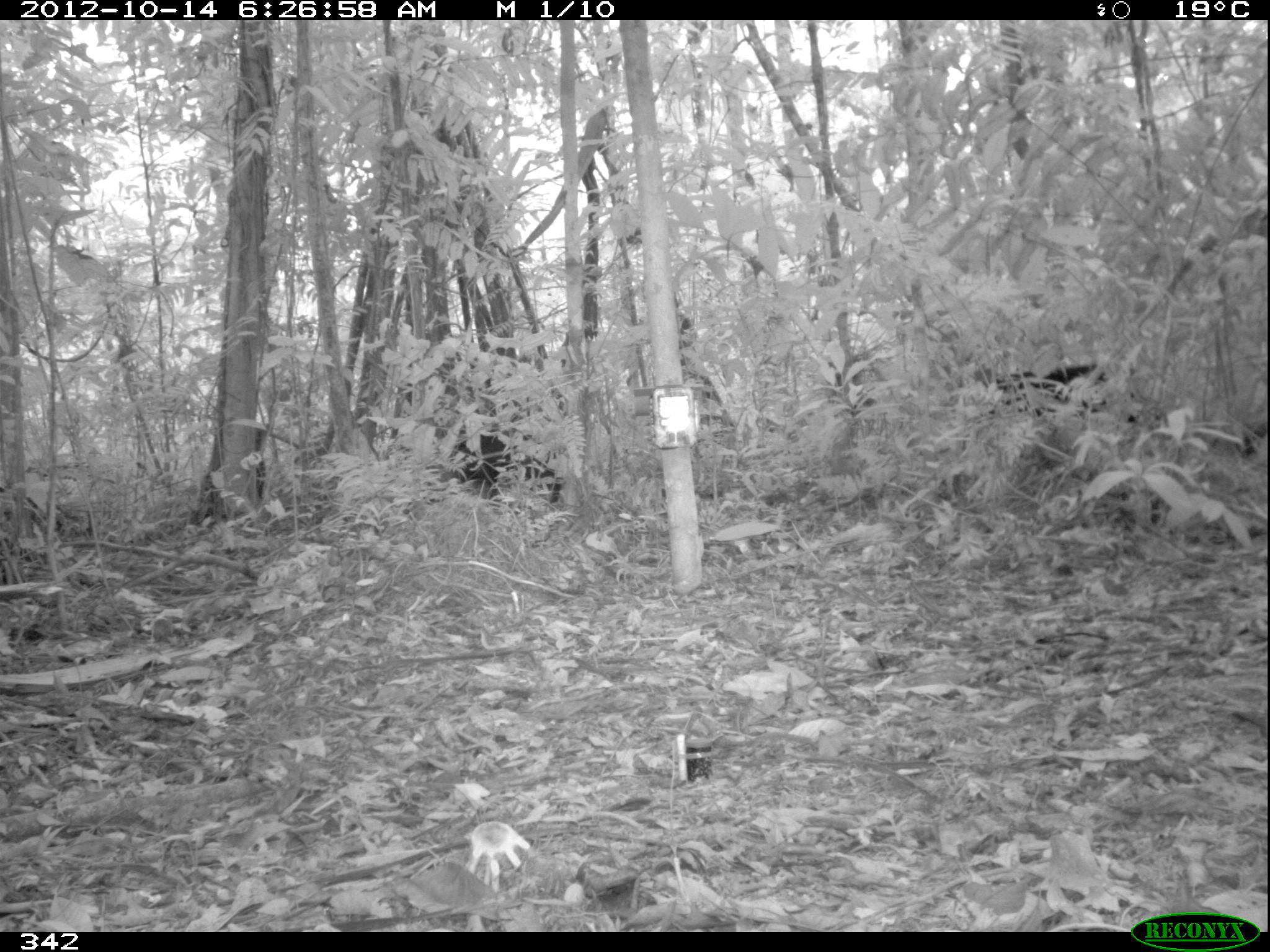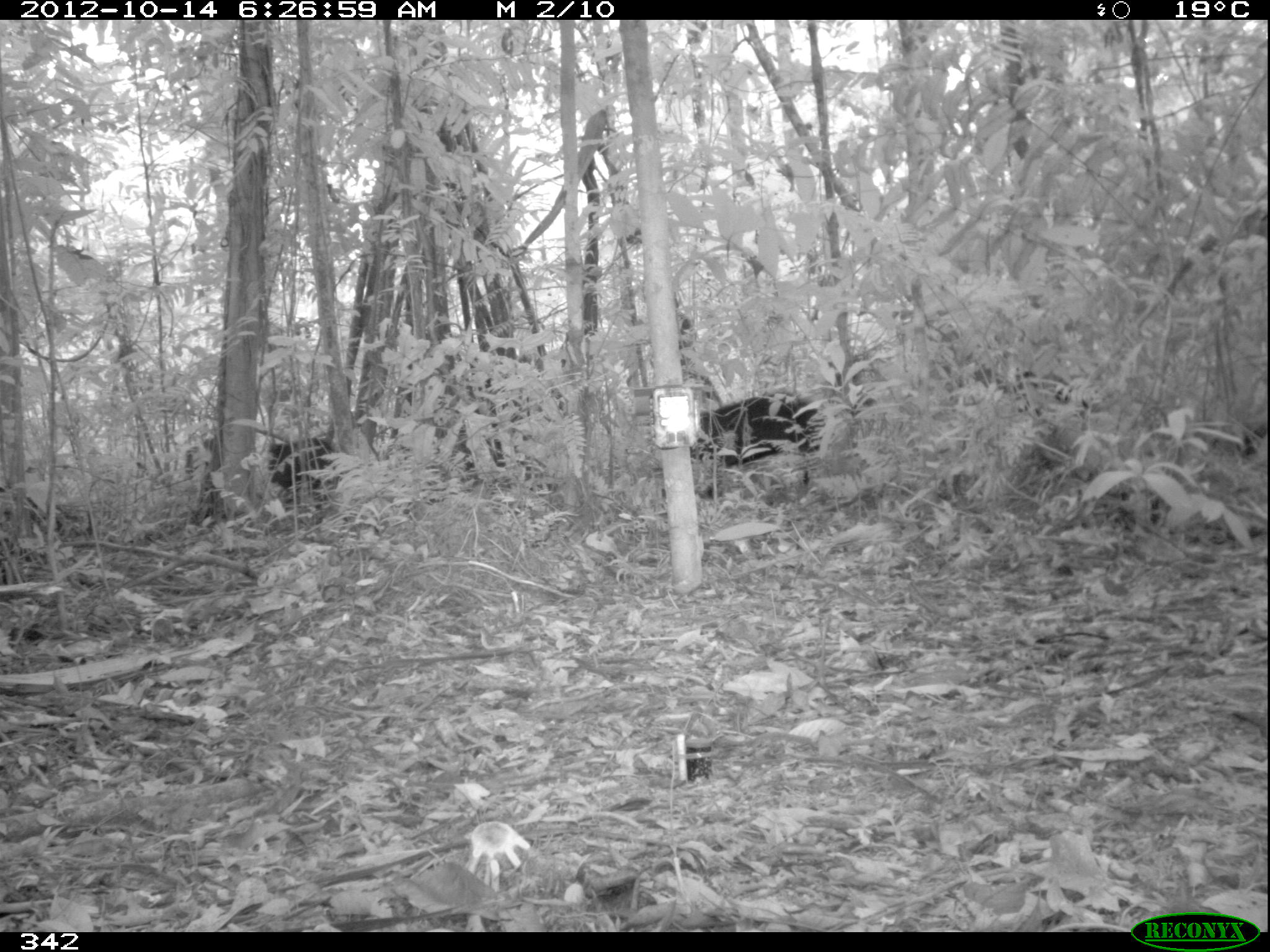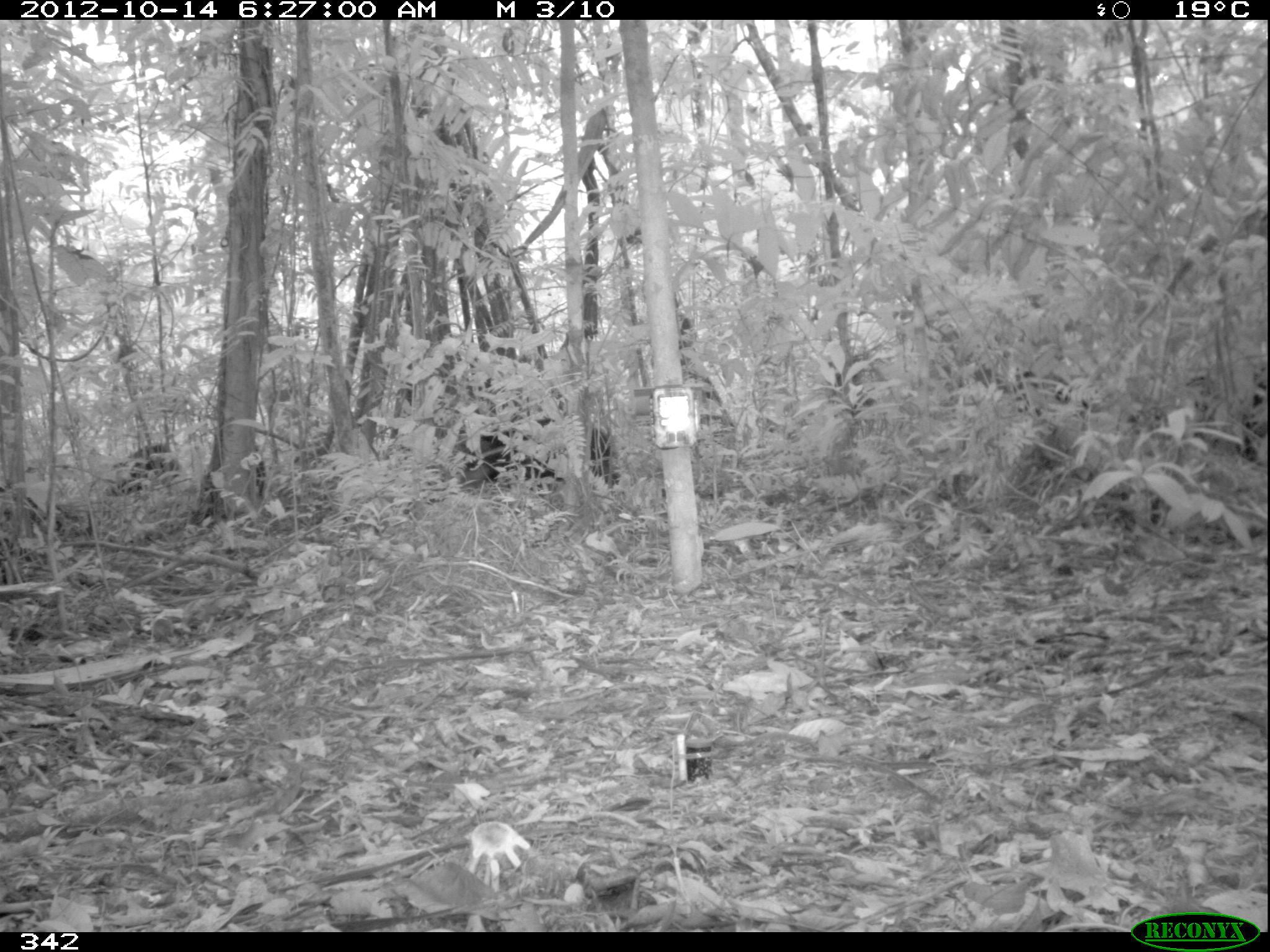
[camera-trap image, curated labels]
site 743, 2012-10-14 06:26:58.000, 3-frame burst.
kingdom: Animalia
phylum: Chordata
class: Mammalia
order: Artiodactyla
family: Tayassuidae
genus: Tayassu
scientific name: Tayassu pecari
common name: white-lipped peccary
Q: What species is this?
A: Tayassu pecari (white-lipped peccary).